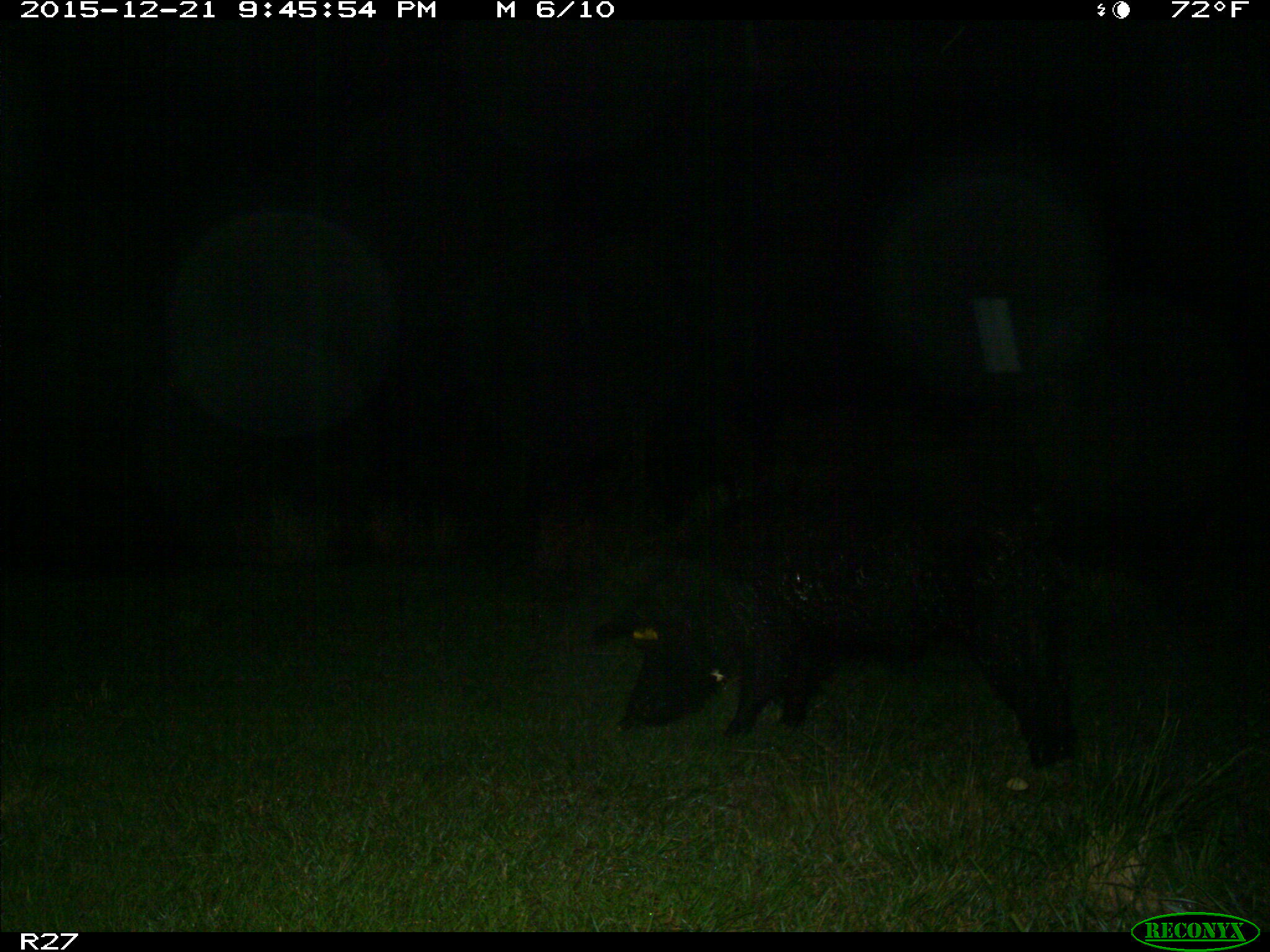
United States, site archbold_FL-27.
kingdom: Animalia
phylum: Chordata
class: Mammalia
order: Artiodactyla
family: Suidae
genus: Sus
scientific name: Sus scrofa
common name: wild boar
Sus scrofa (wild boar).